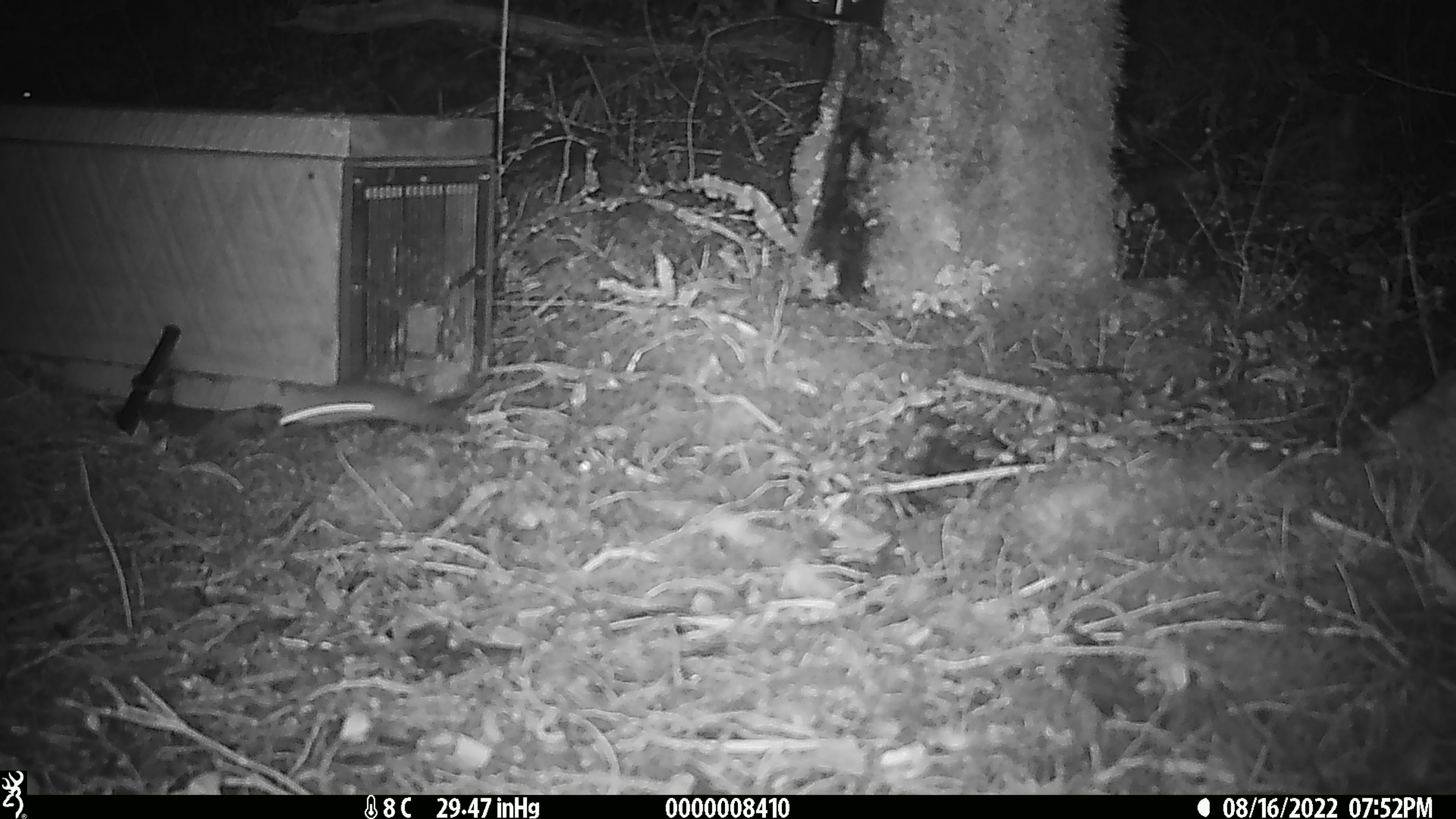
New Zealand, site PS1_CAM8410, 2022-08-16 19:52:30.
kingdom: Animalia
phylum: Chordata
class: Mammalia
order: Rodentia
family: Muridae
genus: Mus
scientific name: Mus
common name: mouse